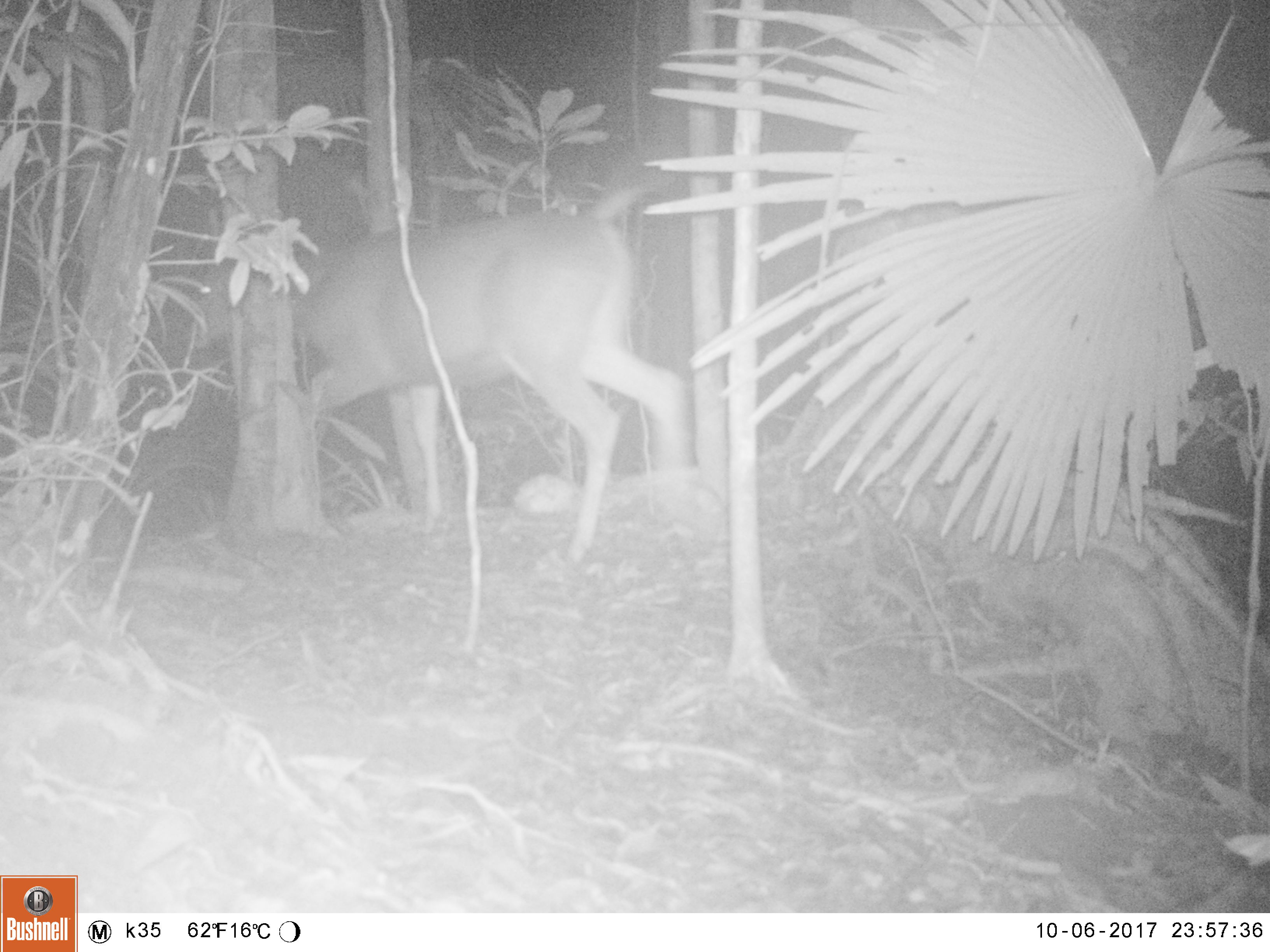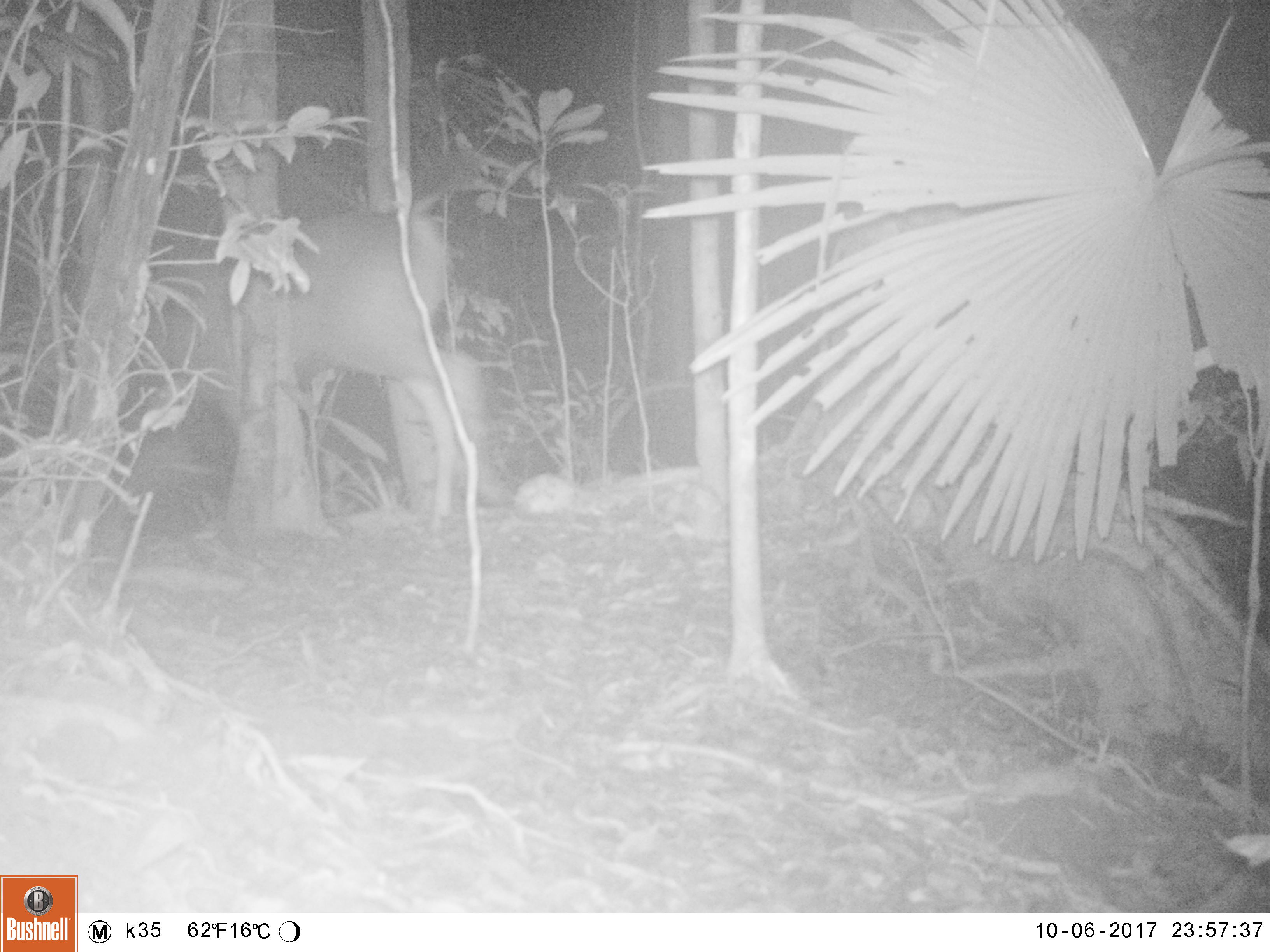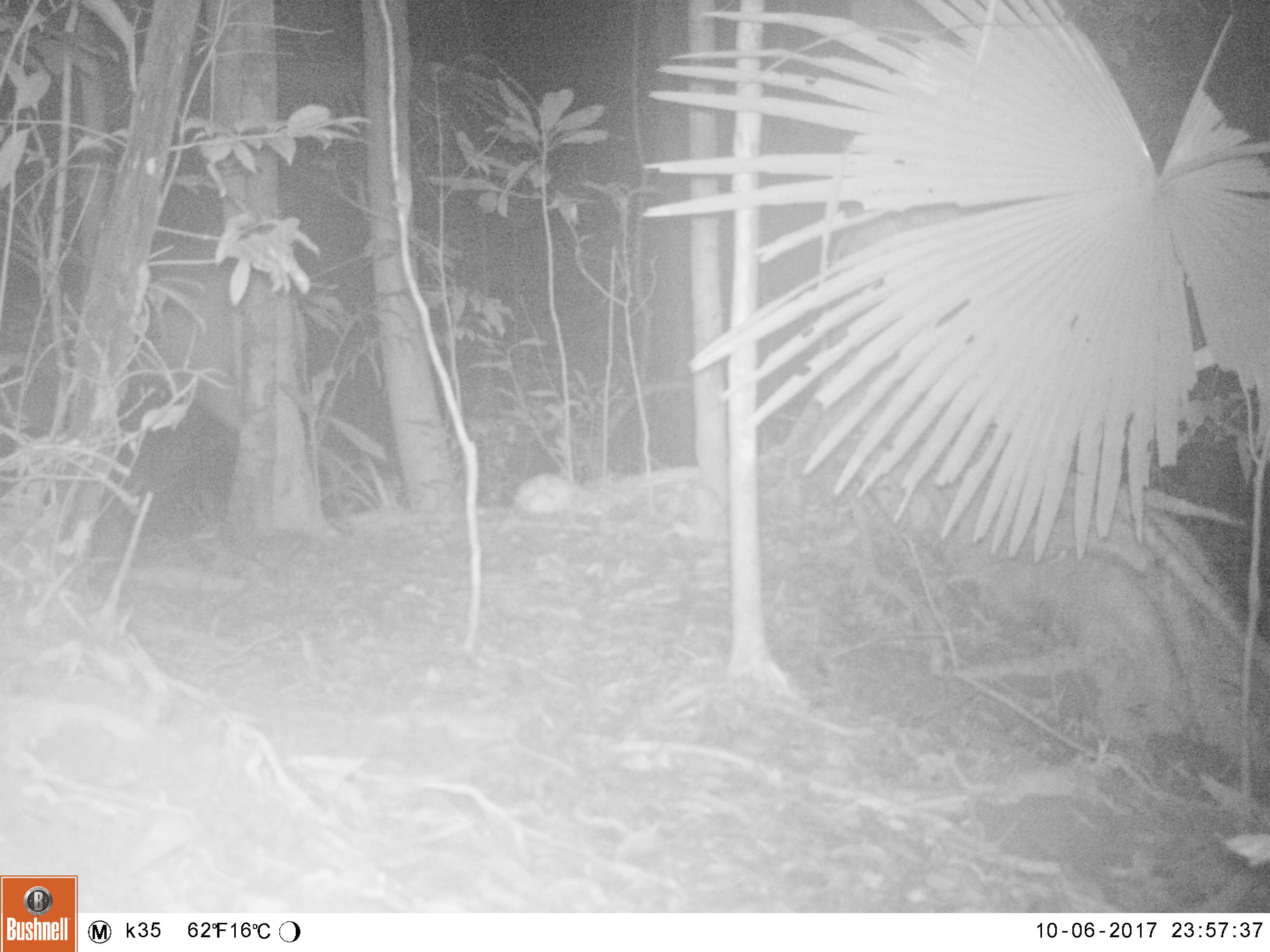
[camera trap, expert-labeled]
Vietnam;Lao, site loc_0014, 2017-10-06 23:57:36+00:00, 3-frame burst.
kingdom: Animalia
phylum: Chordata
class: Mammalia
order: Artiodactyla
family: Cervidae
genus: Rusa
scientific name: Rusa unicolor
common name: sambar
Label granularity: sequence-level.